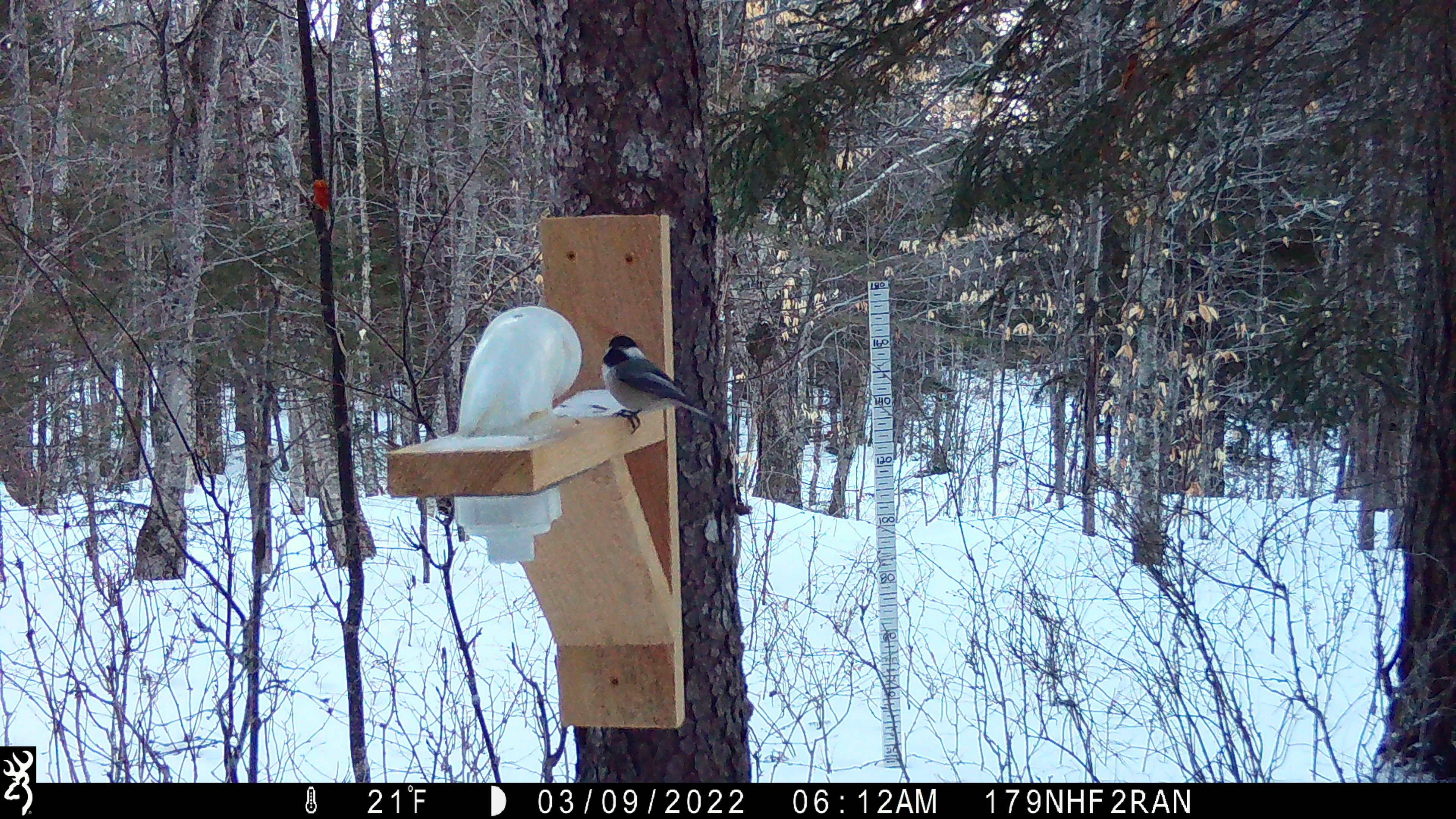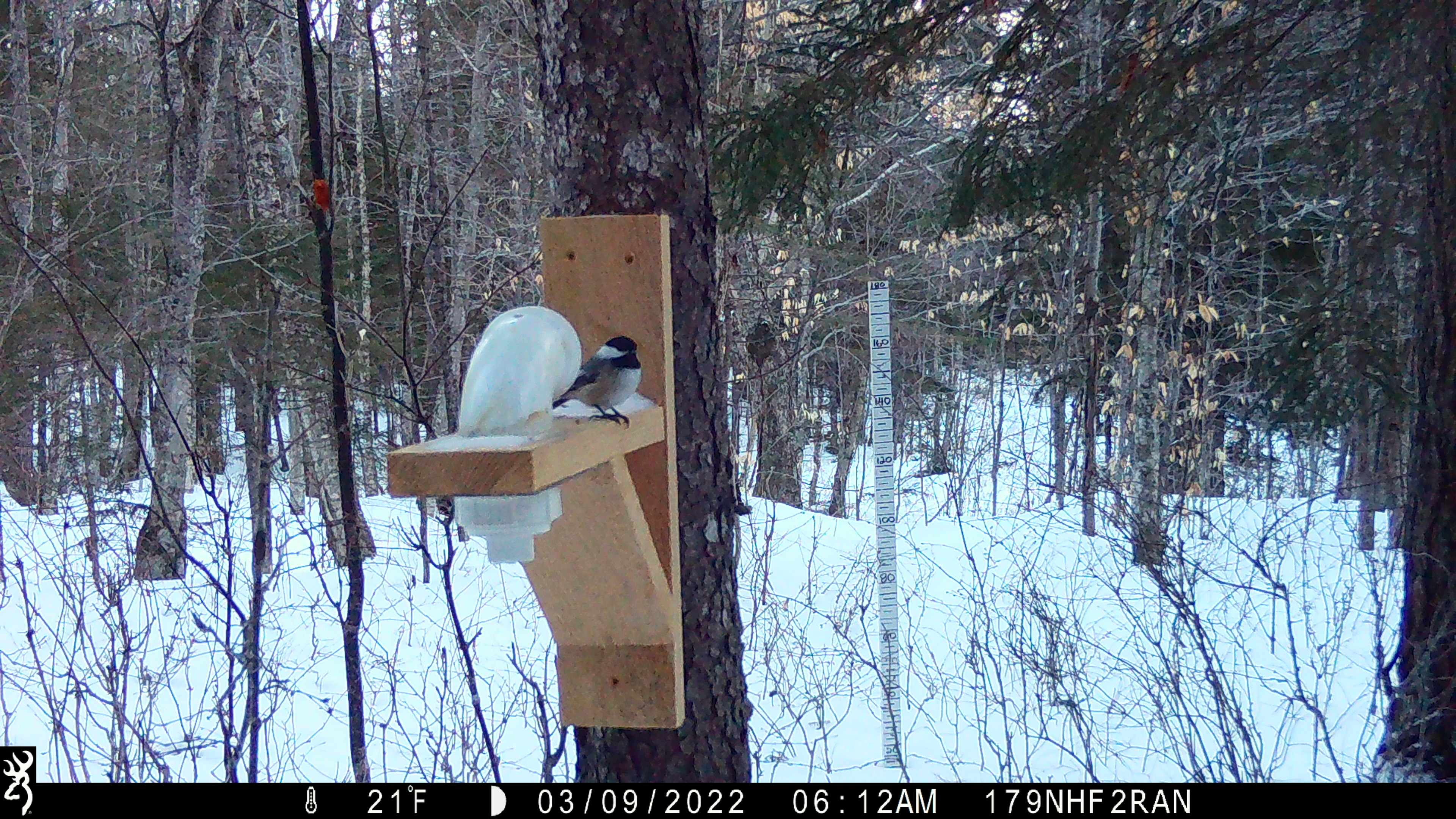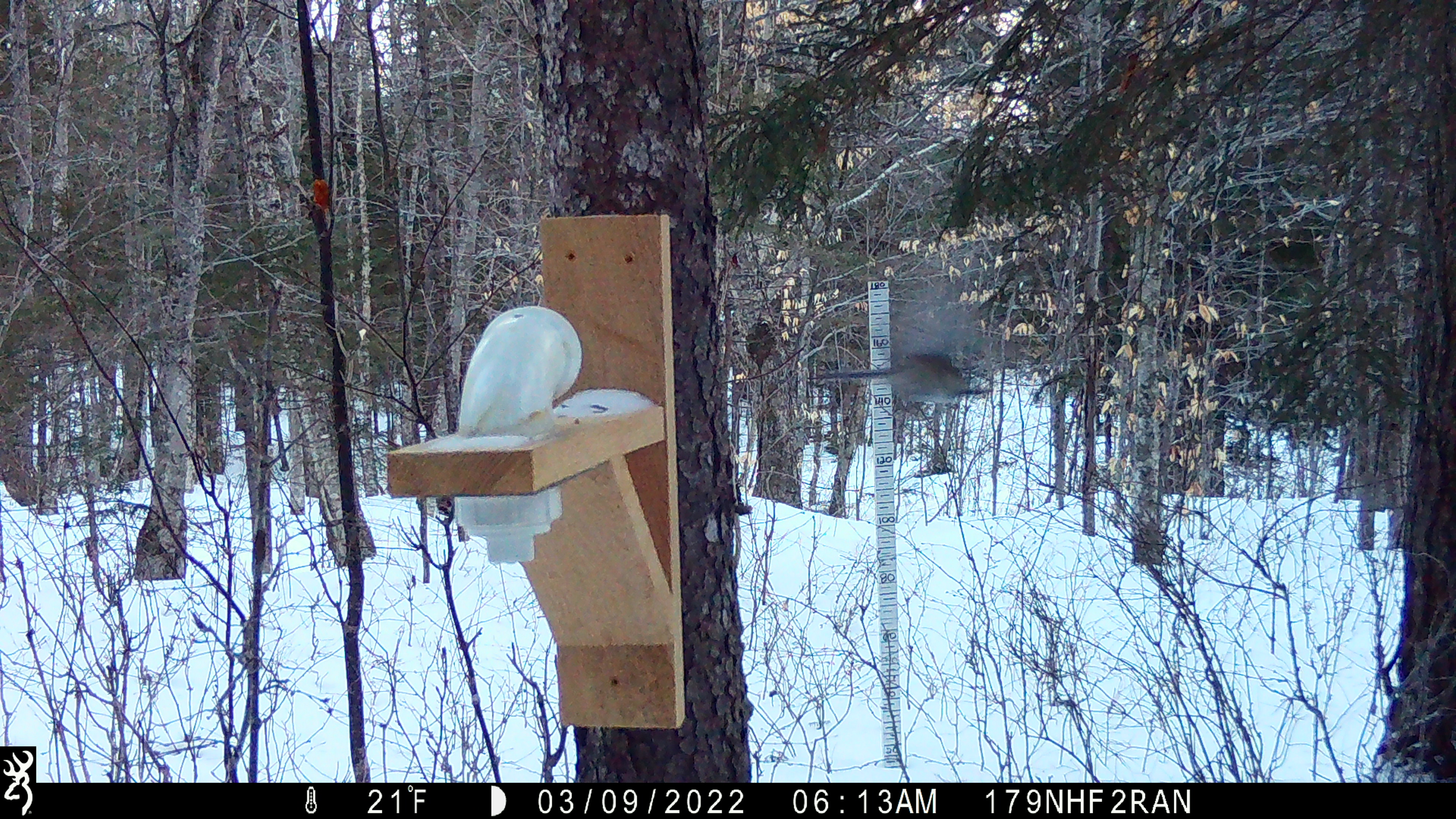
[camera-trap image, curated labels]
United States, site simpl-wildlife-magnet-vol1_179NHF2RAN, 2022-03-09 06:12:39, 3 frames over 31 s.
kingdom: Animalia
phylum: Chordata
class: Aves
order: Passeriformes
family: Paridae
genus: Poecile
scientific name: Poecile atricapillus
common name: black-capped chickadee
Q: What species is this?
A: Black-capped chickadee (Poecile atricapillus).